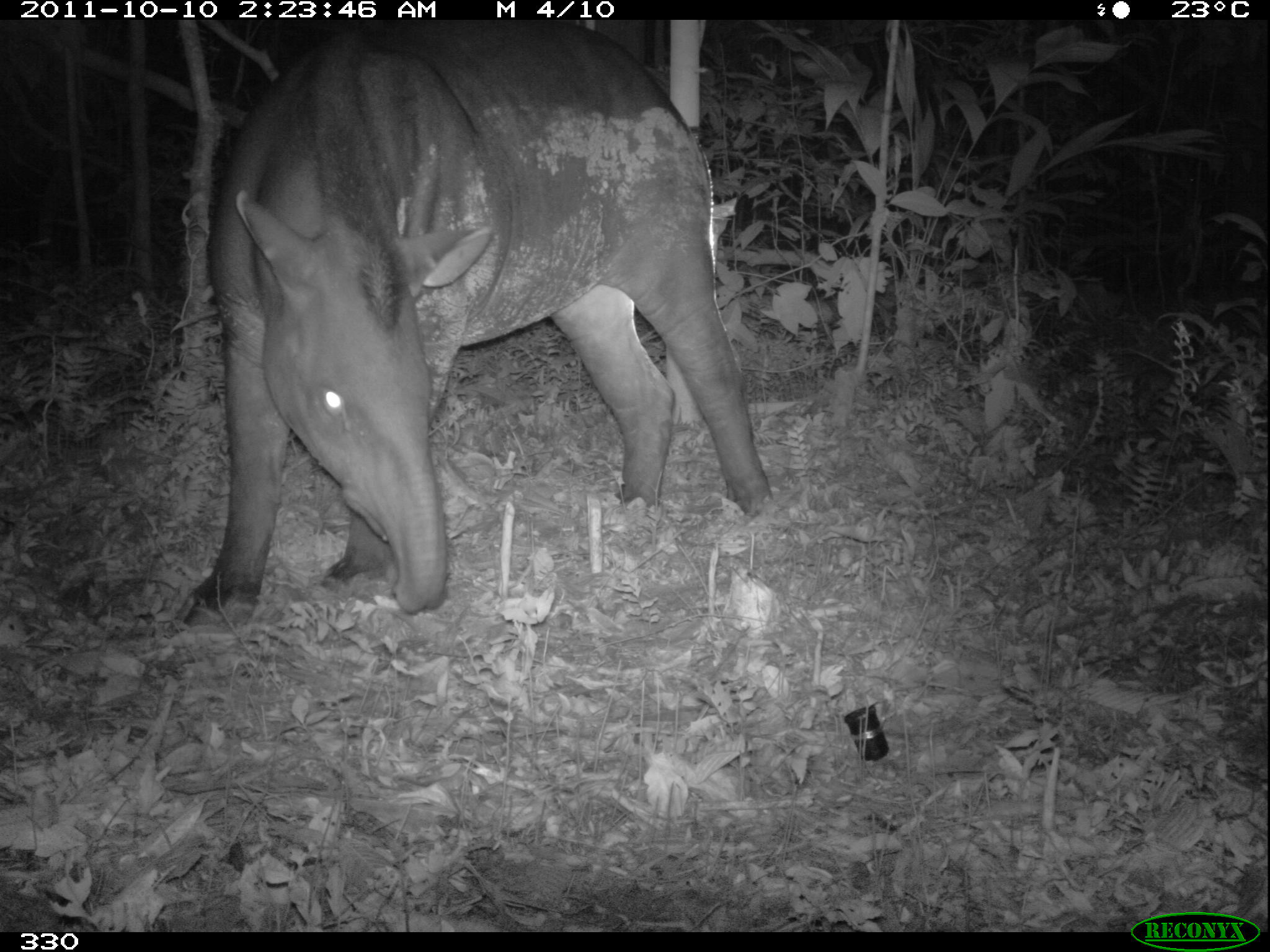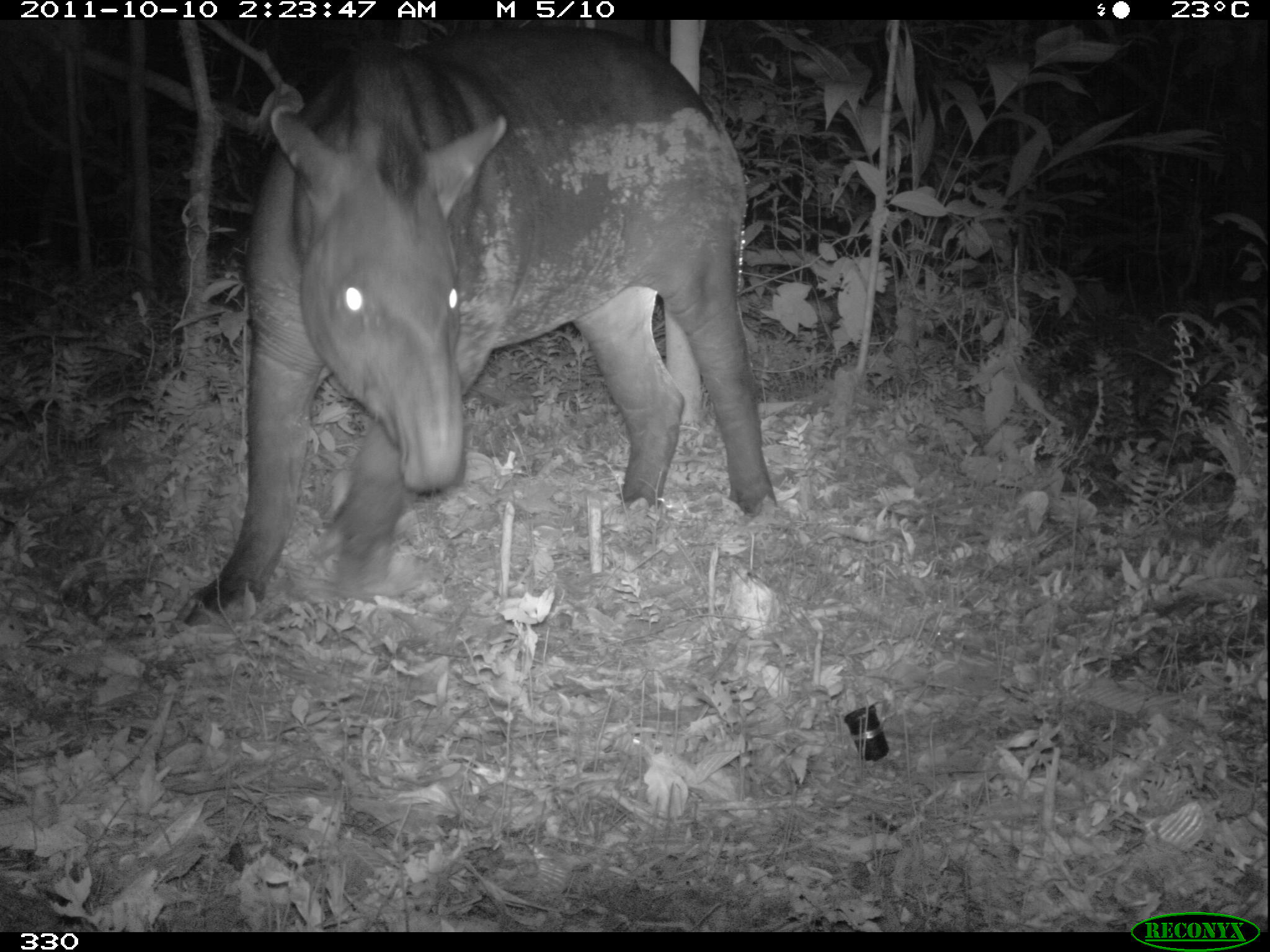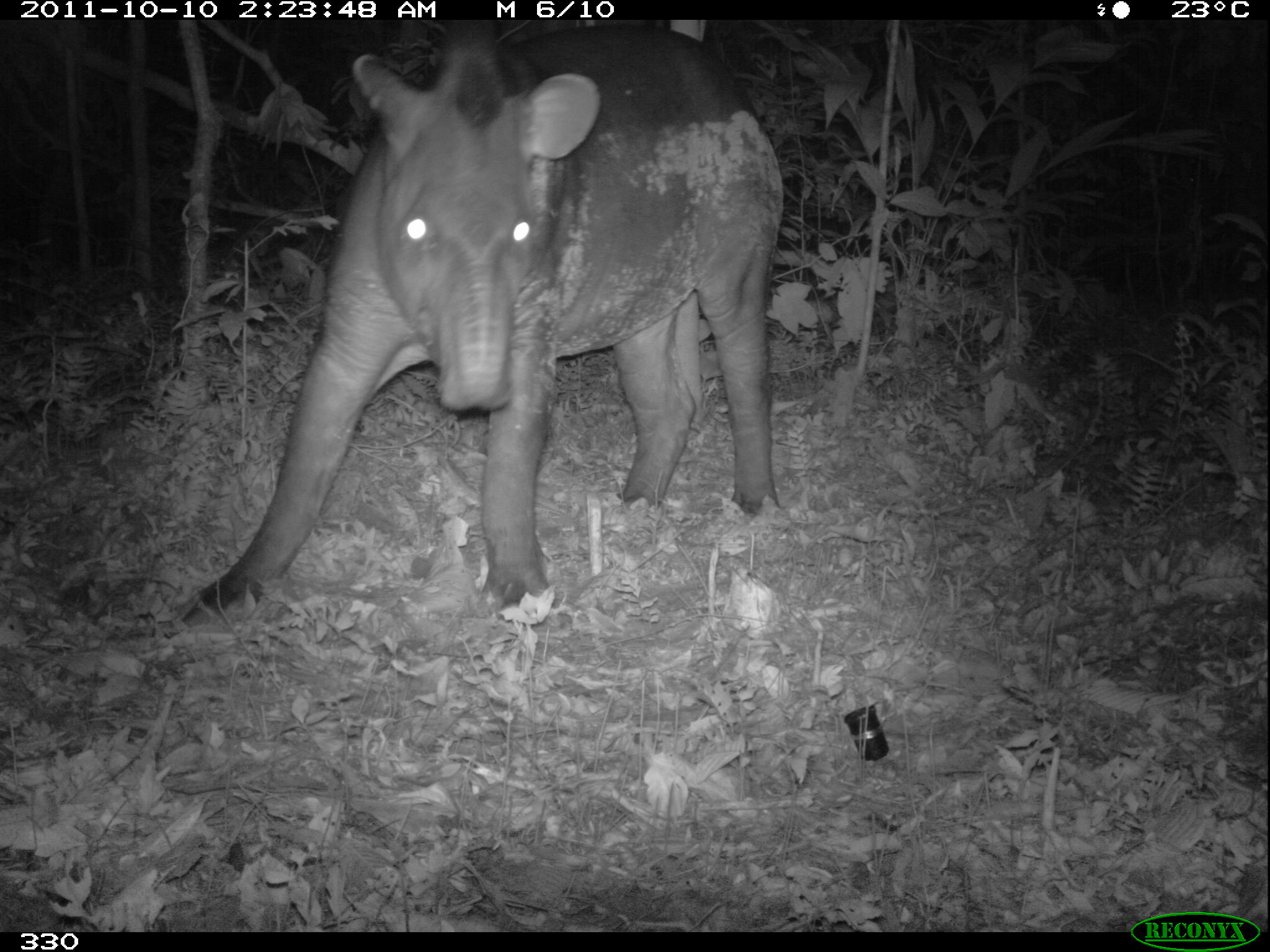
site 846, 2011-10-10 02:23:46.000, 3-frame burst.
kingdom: Animalia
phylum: Chordata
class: Mammalia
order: Perissodactyla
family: Tapiridae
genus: Tapirus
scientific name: Tapirus terrestris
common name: south american tapir